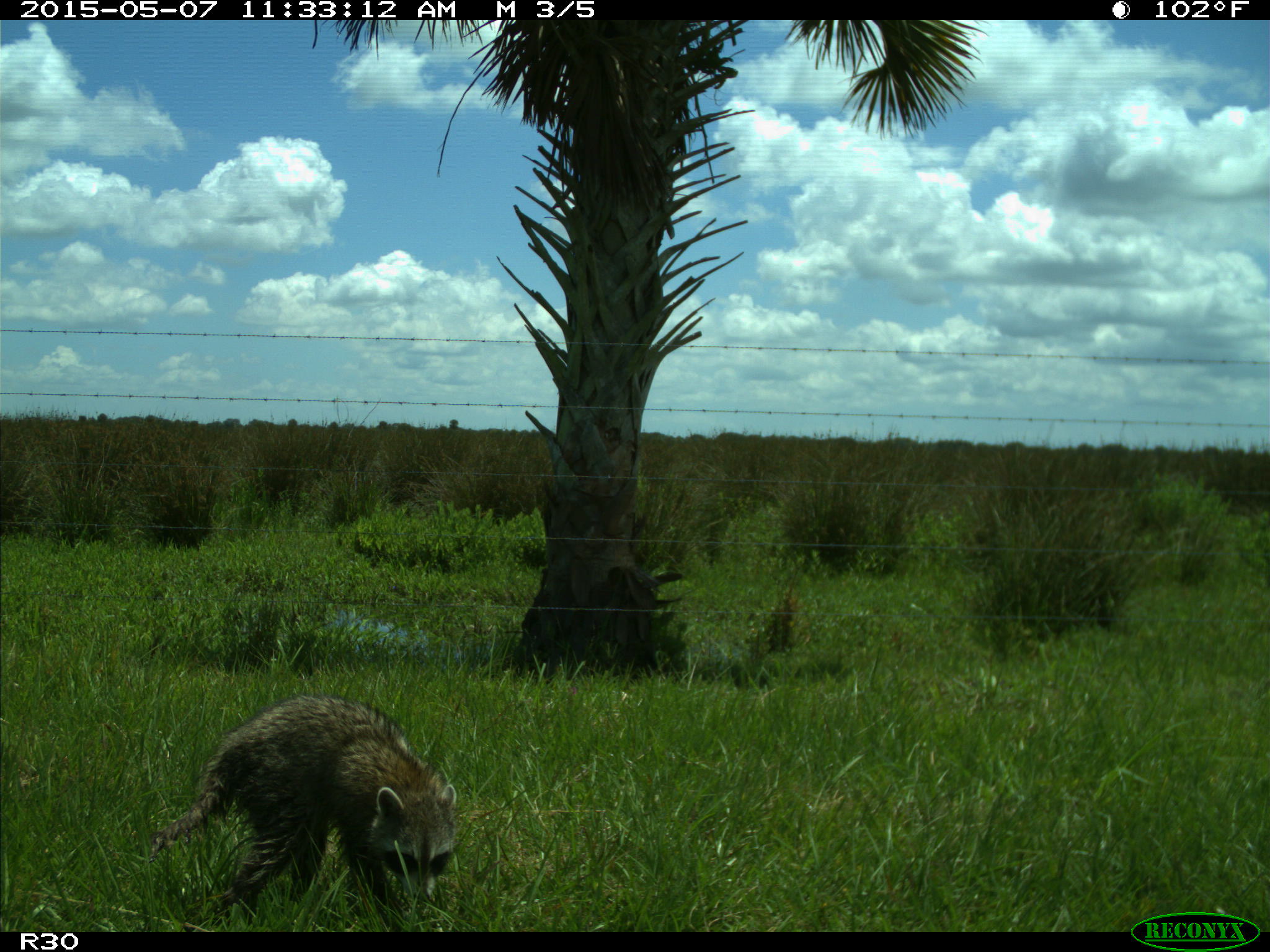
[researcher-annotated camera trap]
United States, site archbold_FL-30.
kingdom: Animalia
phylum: Chordata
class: Mammalia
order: Carnivora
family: Procyonidae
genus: Procyon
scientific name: Procyon lotor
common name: common raccoon